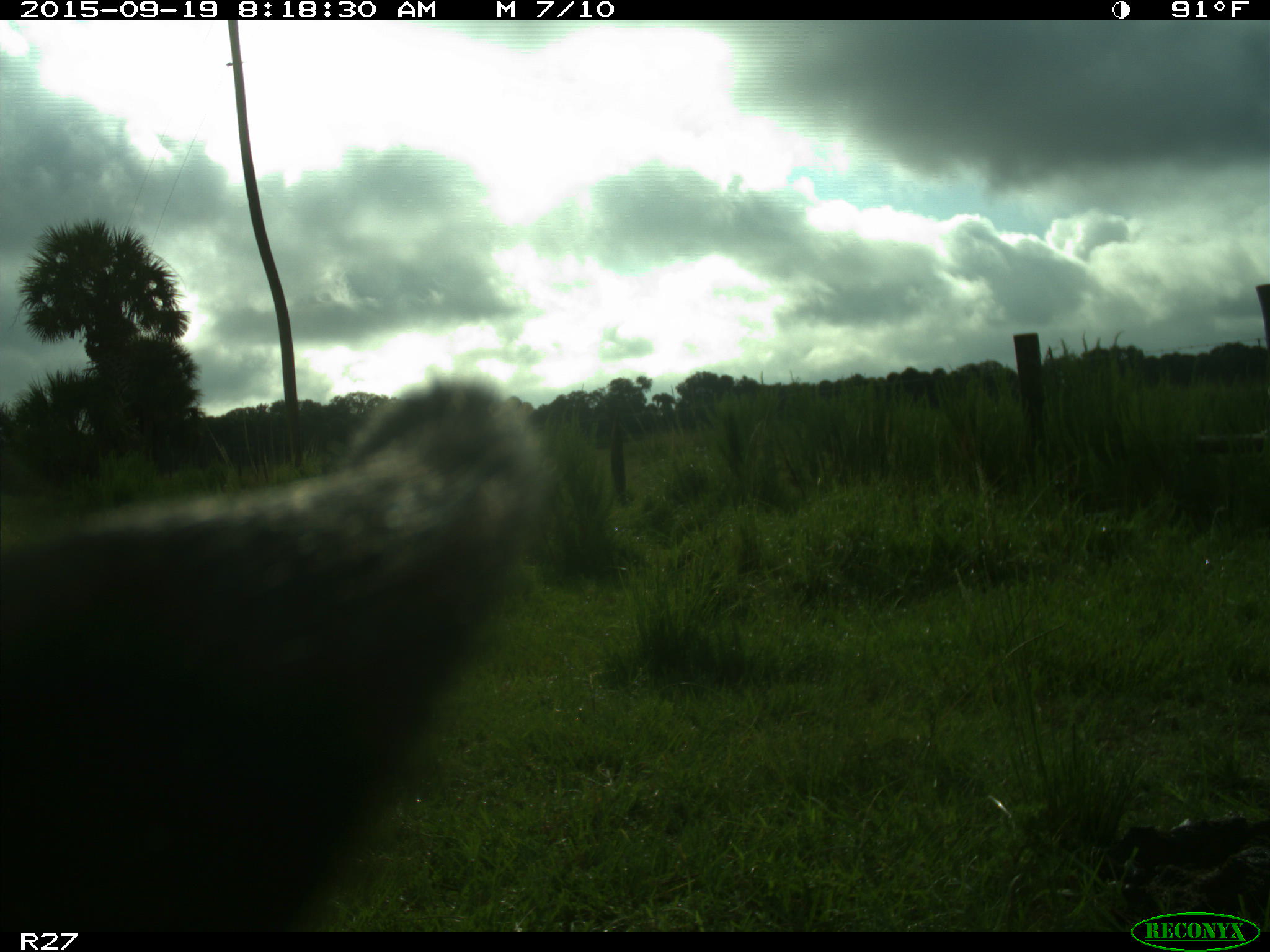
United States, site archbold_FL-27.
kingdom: Animalia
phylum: Chordata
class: Mammalia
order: Artiodactyla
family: Bovidae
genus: Bos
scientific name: Bos taurus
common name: domestic cow